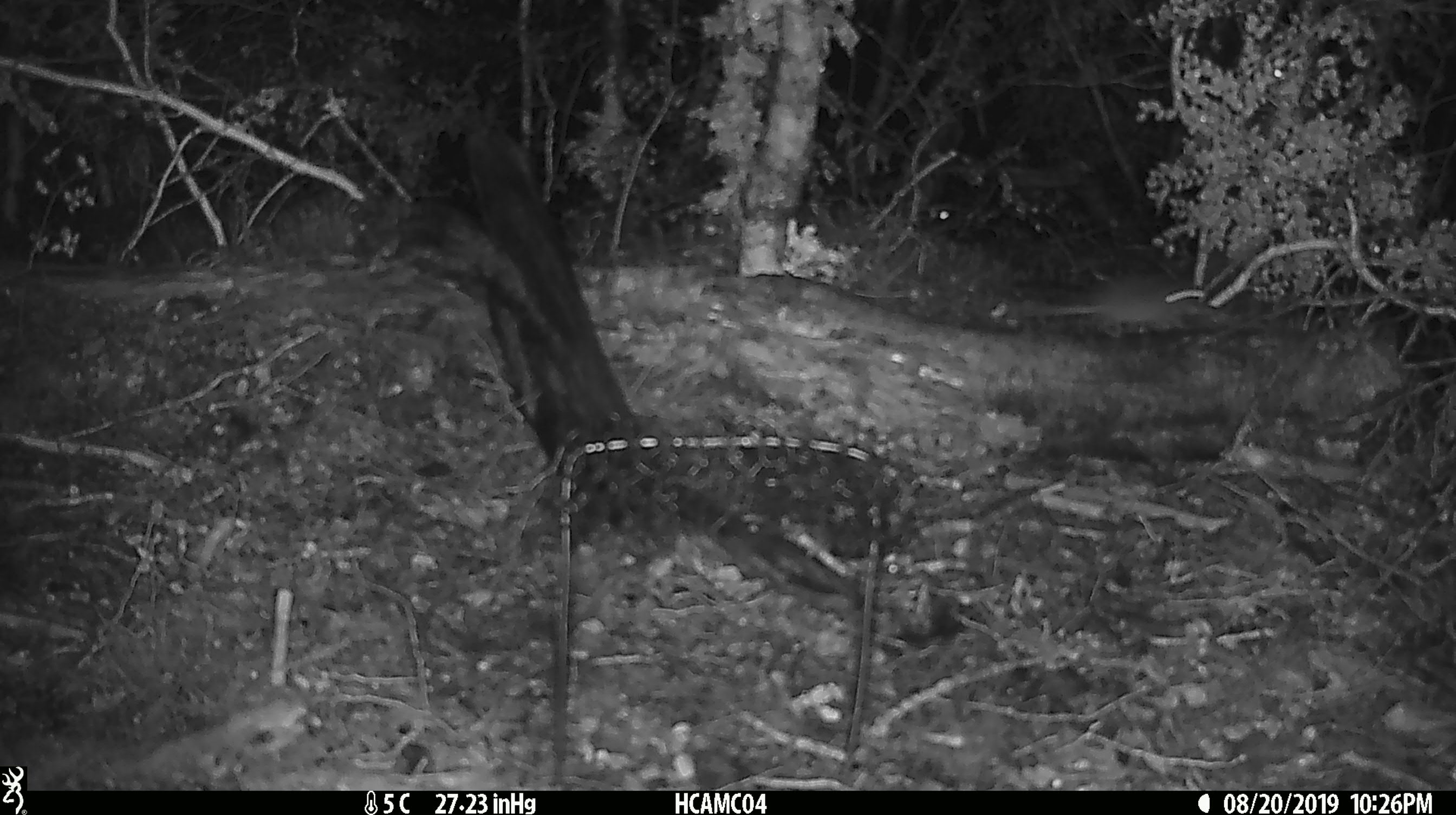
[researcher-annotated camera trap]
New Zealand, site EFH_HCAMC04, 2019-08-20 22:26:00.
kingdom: Animalia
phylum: Chordata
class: Mammalia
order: Rodentia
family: Muridae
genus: Mus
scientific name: Mus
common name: mouse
Mouse (Mus).